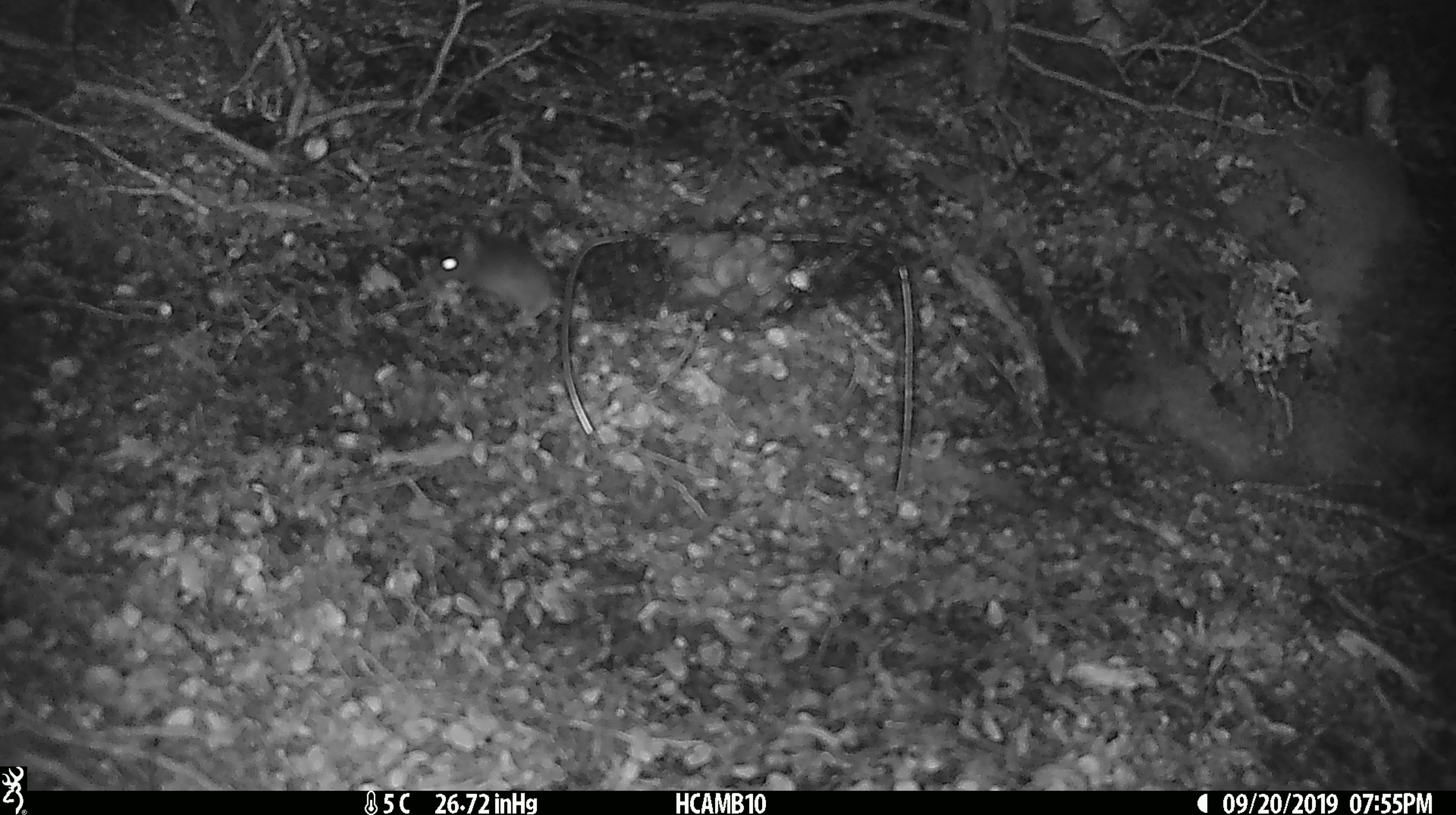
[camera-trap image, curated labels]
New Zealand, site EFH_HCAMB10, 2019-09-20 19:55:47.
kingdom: Animalia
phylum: Chordata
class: Mammalia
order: Rodentia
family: Muridae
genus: Mus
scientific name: Mus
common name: mouse